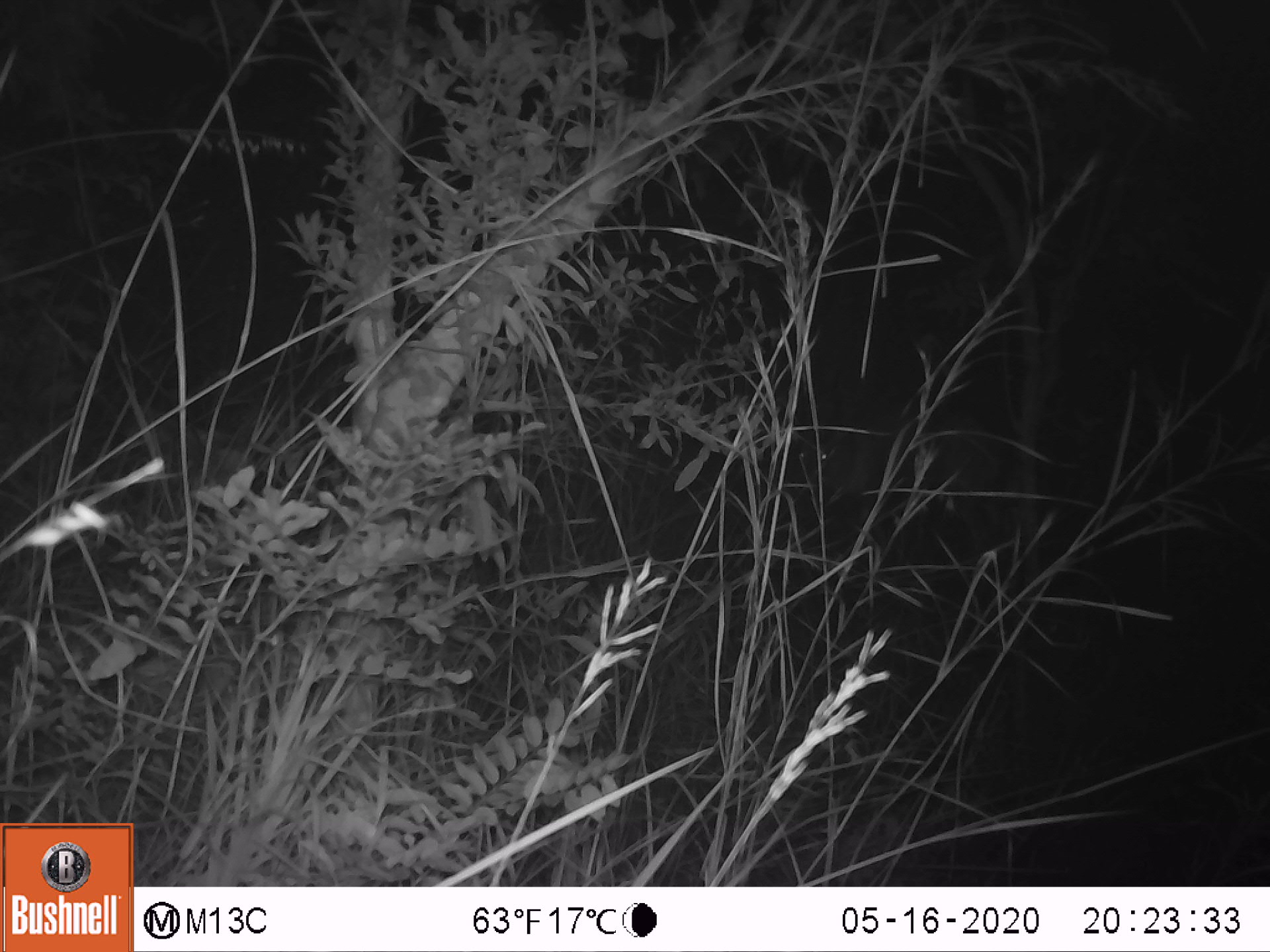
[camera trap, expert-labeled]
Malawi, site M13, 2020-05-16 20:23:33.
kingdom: Animalia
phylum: Chordata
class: Mammalia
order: Artiodactyla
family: Bovidae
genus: Tragelaphus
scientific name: Tragelaphus sylvaticus sylvaticus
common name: cape bushbuck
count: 1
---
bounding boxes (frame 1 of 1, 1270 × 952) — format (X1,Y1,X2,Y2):
cape bushbuck: (780,396,1005,566)